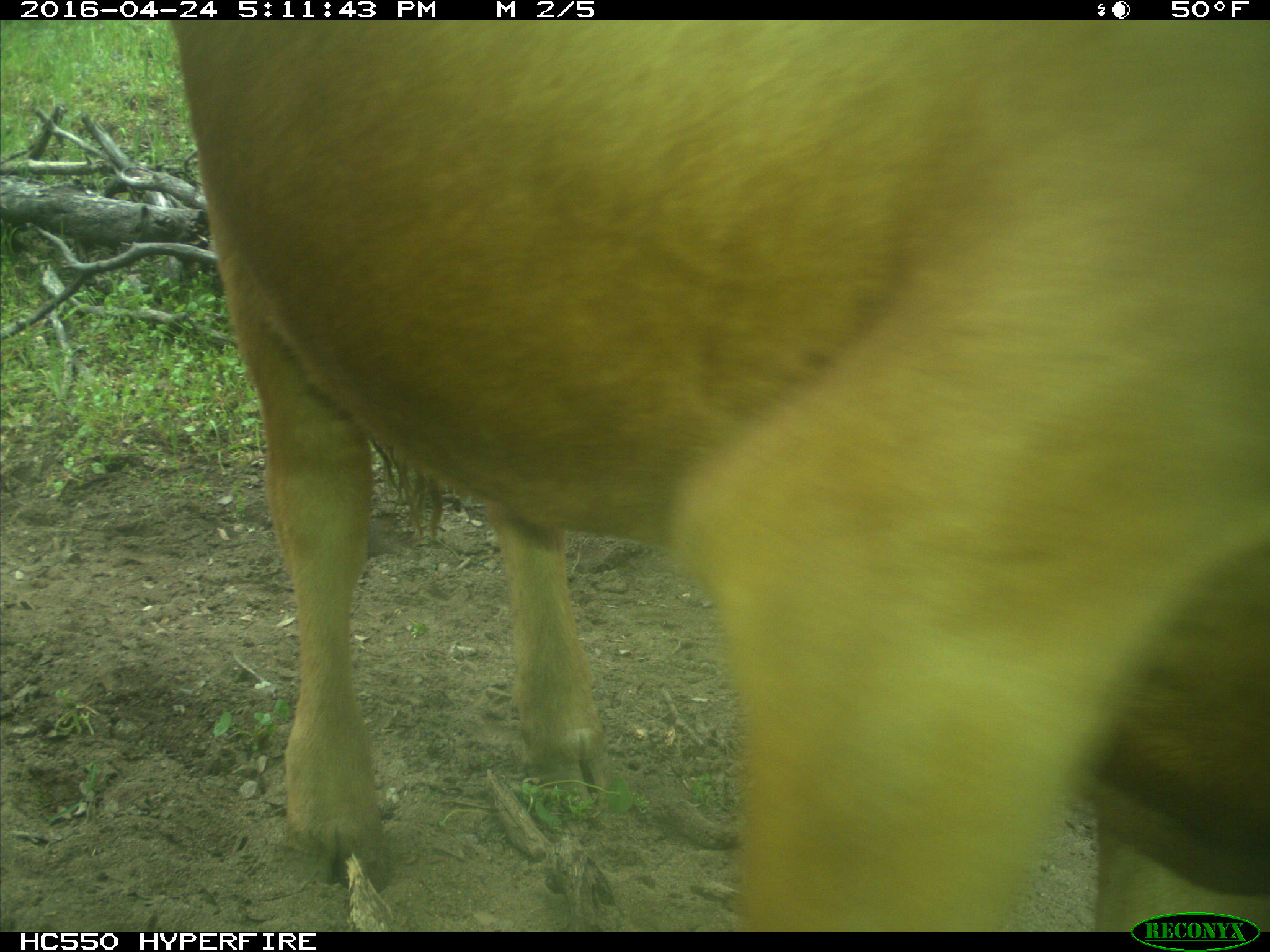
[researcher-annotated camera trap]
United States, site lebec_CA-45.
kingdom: Animalia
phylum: Chordata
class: Mammalia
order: Artiodactyla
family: Bovidae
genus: Bos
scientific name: Bos taurus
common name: domestic cow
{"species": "Bos taurus (domestic cow)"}